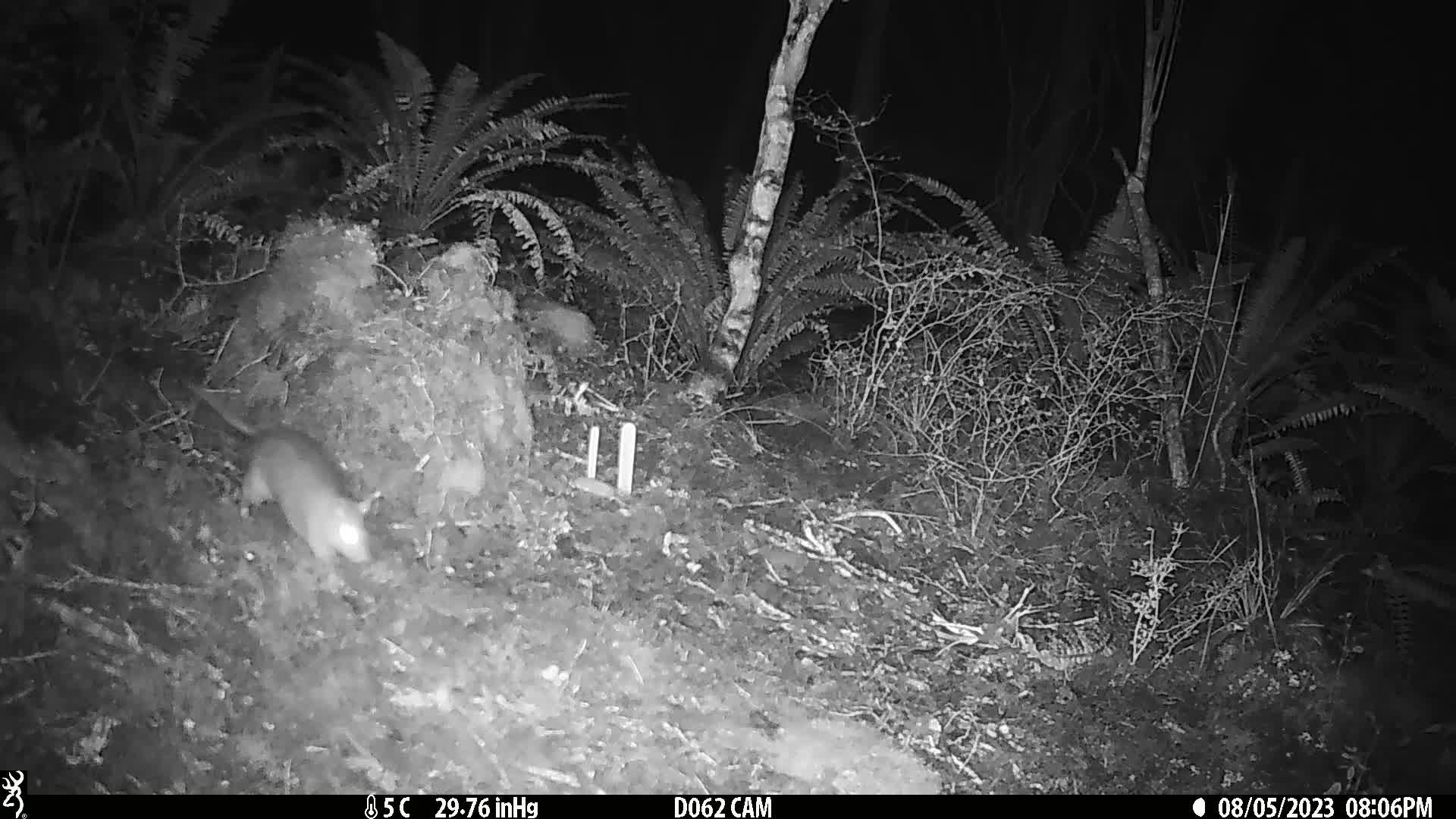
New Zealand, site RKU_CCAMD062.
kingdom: Animalia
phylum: Chordata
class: Mammalia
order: Rodentia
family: Muridae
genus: Rattus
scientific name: Rattus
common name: rat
Rat (Rattus).